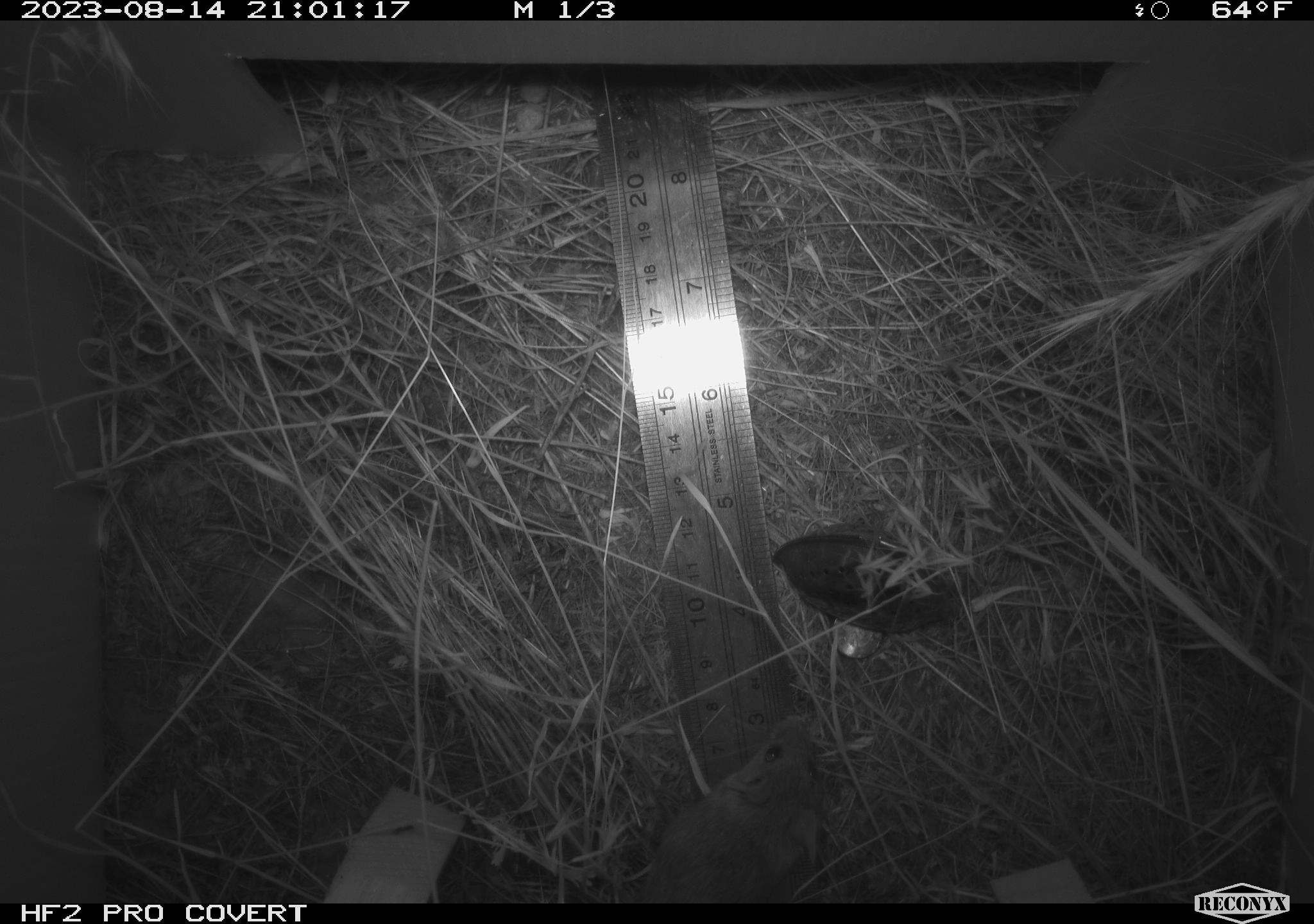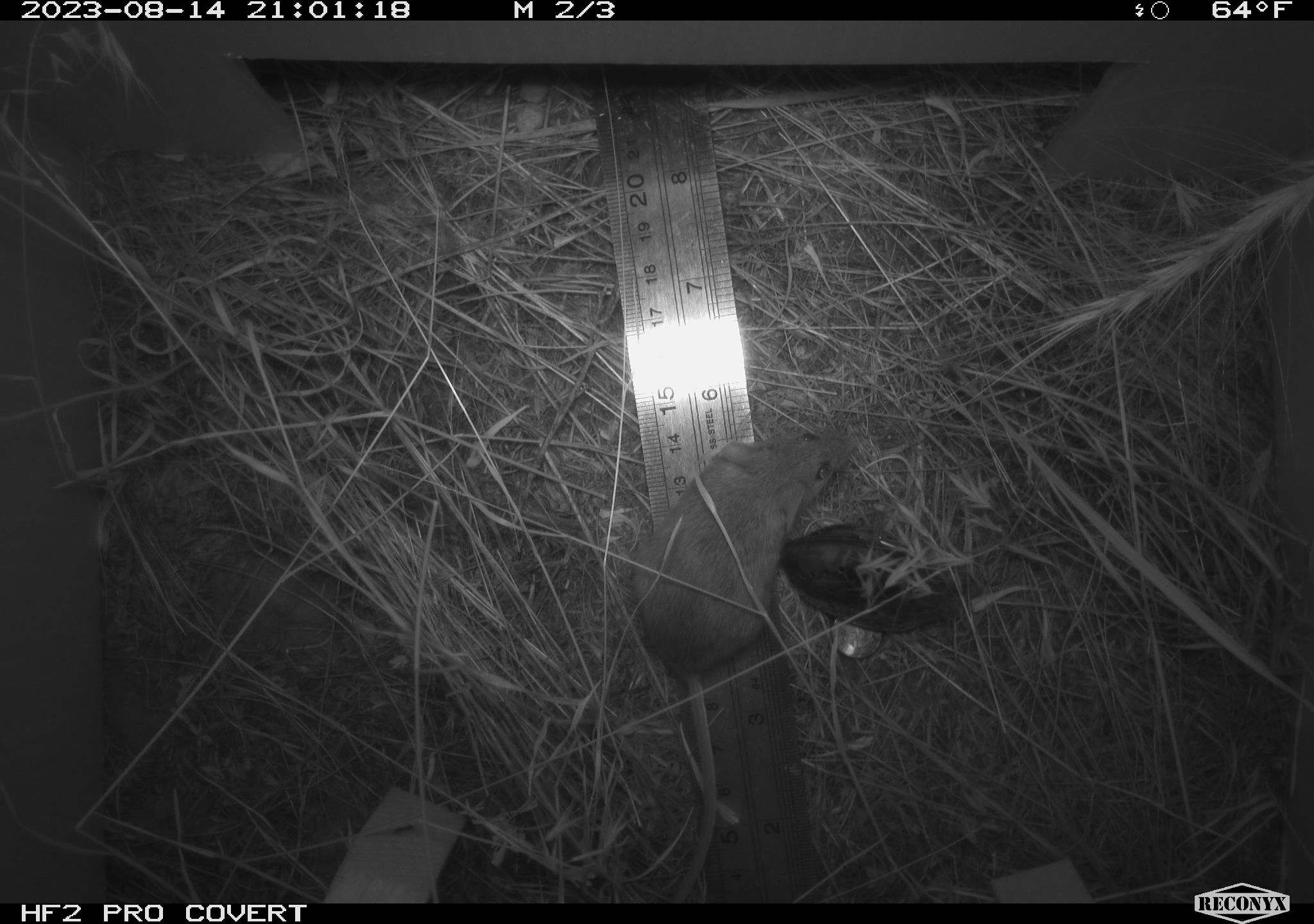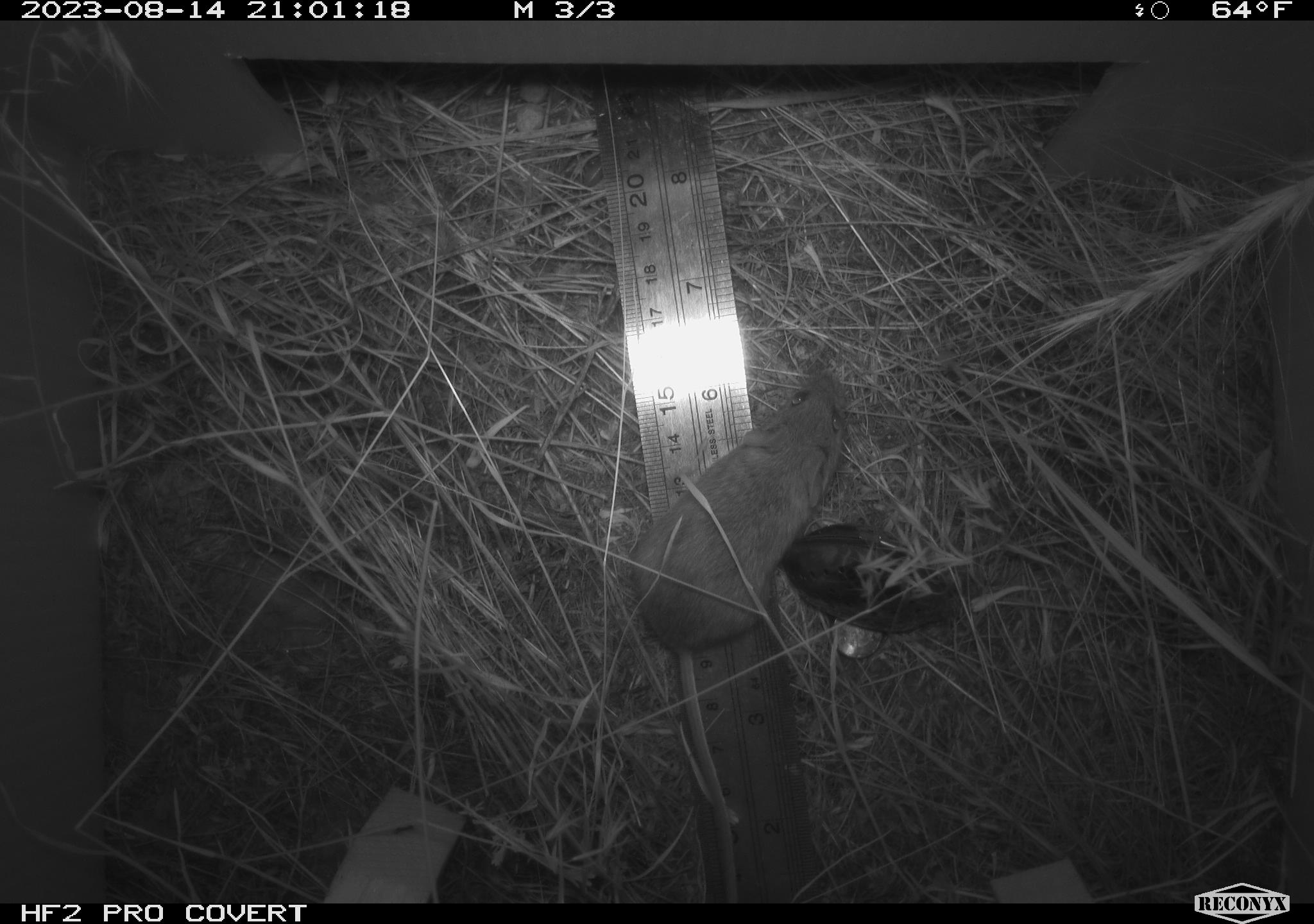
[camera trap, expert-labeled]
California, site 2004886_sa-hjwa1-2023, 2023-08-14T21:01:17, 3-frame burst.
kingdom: Animalia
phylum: Chordata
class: Mammalia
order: Rodentia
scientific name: Rodentia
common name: mouse species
Mouse species (Rodentia).